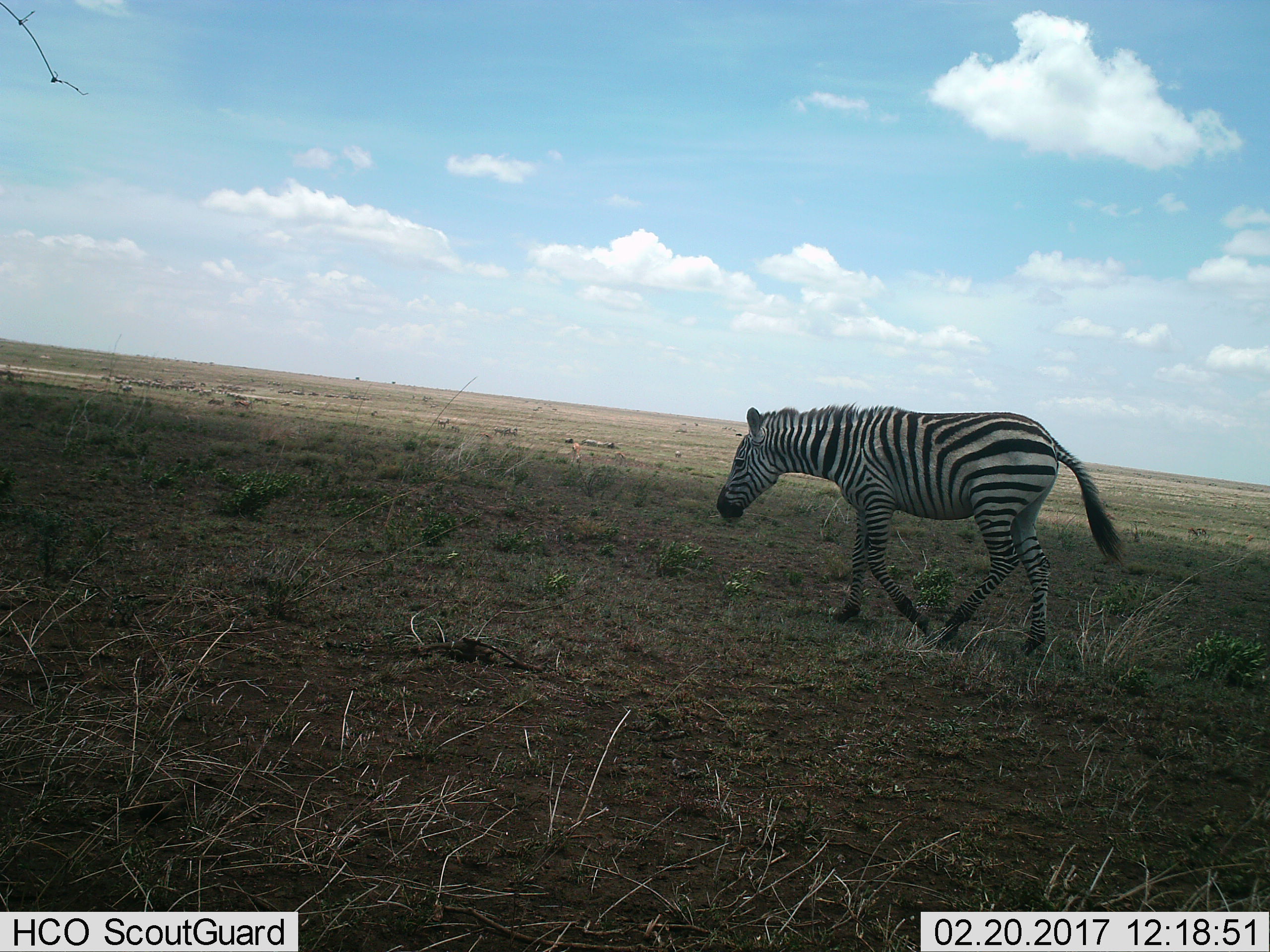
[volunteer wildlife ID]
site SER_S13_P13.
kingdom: Animalia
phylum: Chordata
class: Mammalia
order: Perissodactyla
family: Equidae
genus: Equus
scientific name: Equus quagga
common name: plains zebra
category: zebraplains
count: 1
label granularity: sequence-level